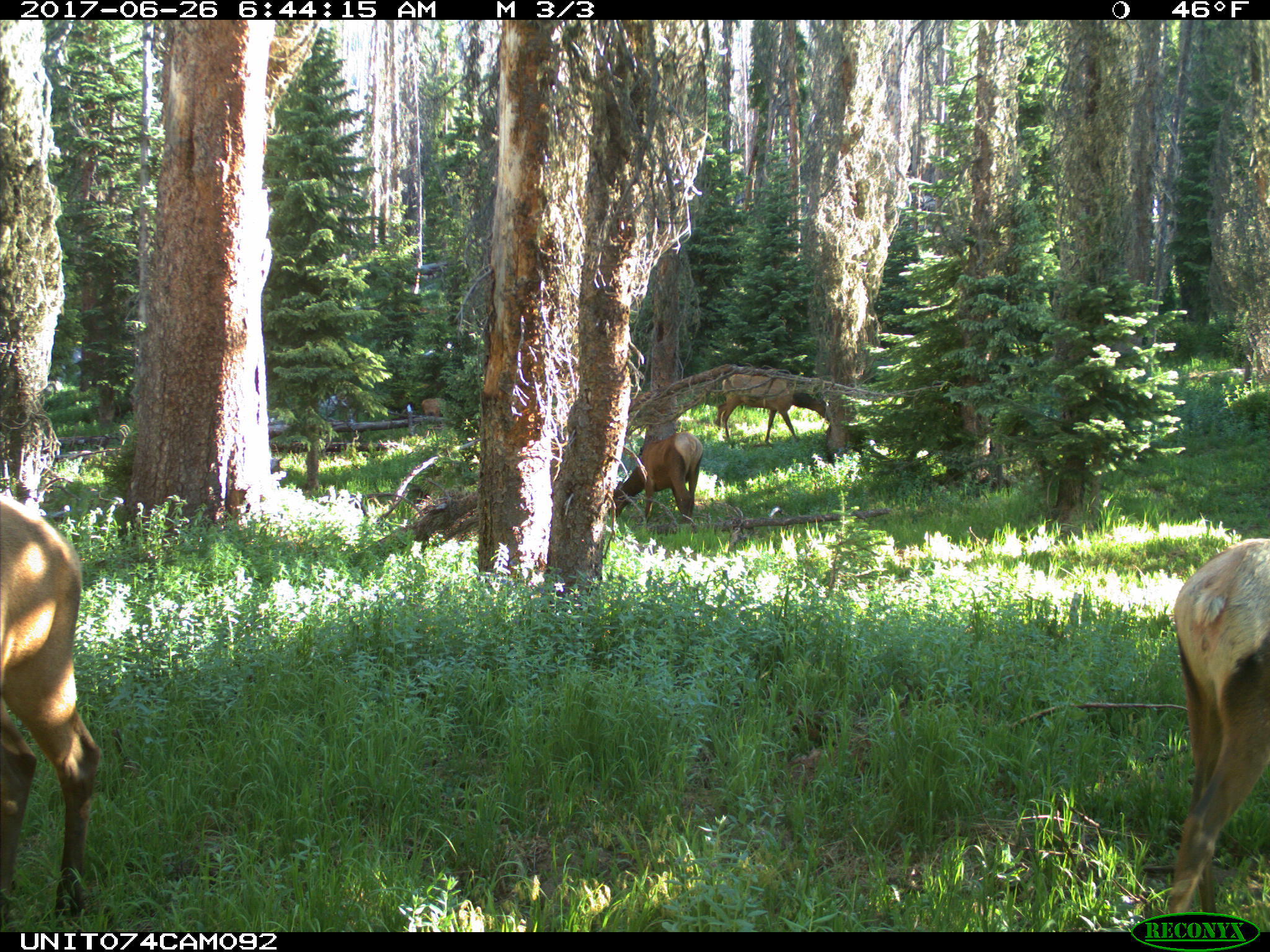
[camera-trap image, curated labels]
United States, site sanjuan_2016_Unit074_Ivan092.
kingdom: Animalia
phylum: Chordata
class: Mammalia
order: Artiodactyla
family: Cervidae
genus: Cervus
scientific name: Cervus elaphus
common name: red deer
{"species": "Cervus elaphus (red deer)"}